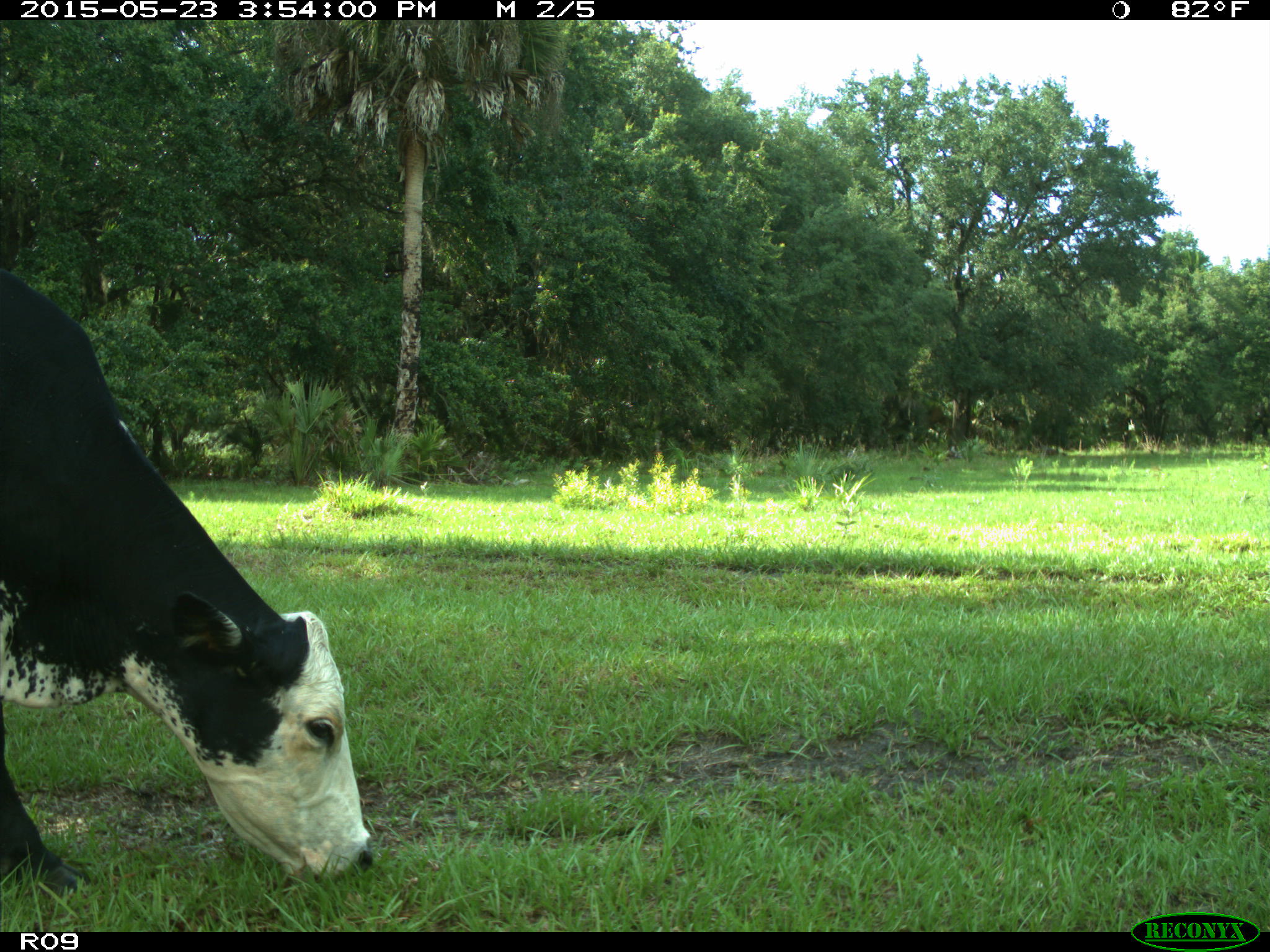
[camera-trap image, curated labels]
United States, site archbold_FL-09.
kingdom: Animalia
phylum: Chordata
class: Mammalia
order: Artiodactyla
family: Bovidae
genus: Bos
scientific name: Bos taurus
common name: domestic cow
Bos taurus (domestic cow).